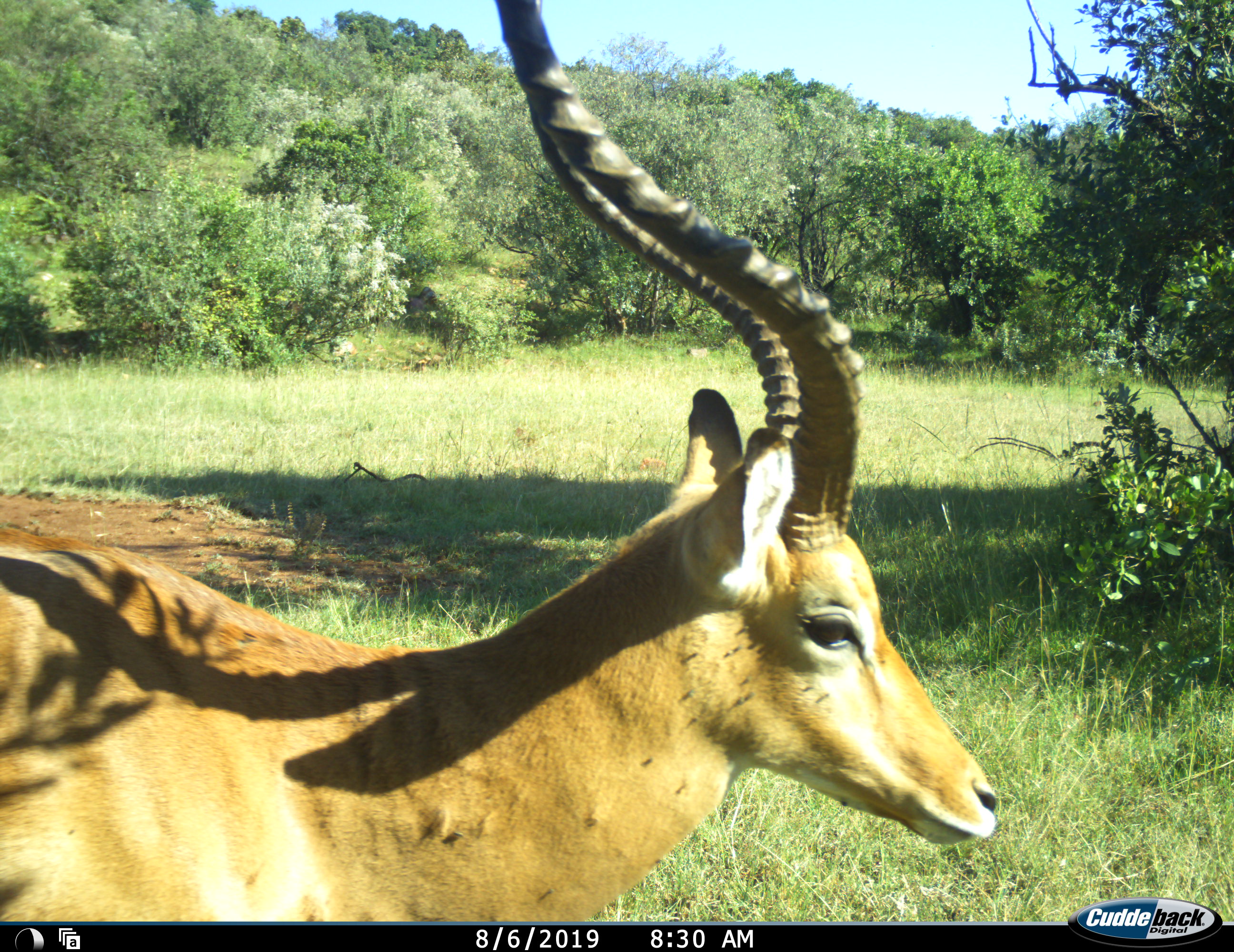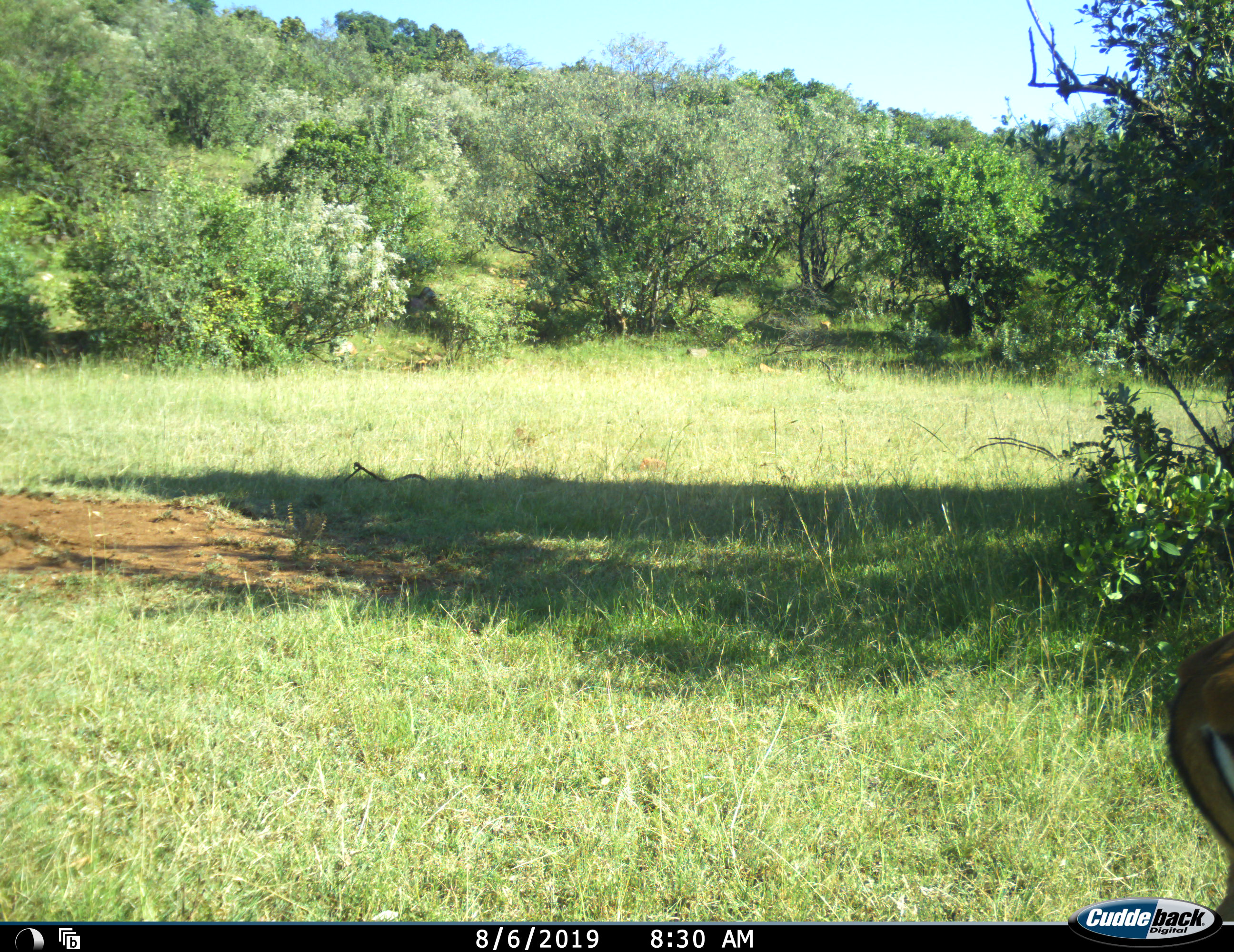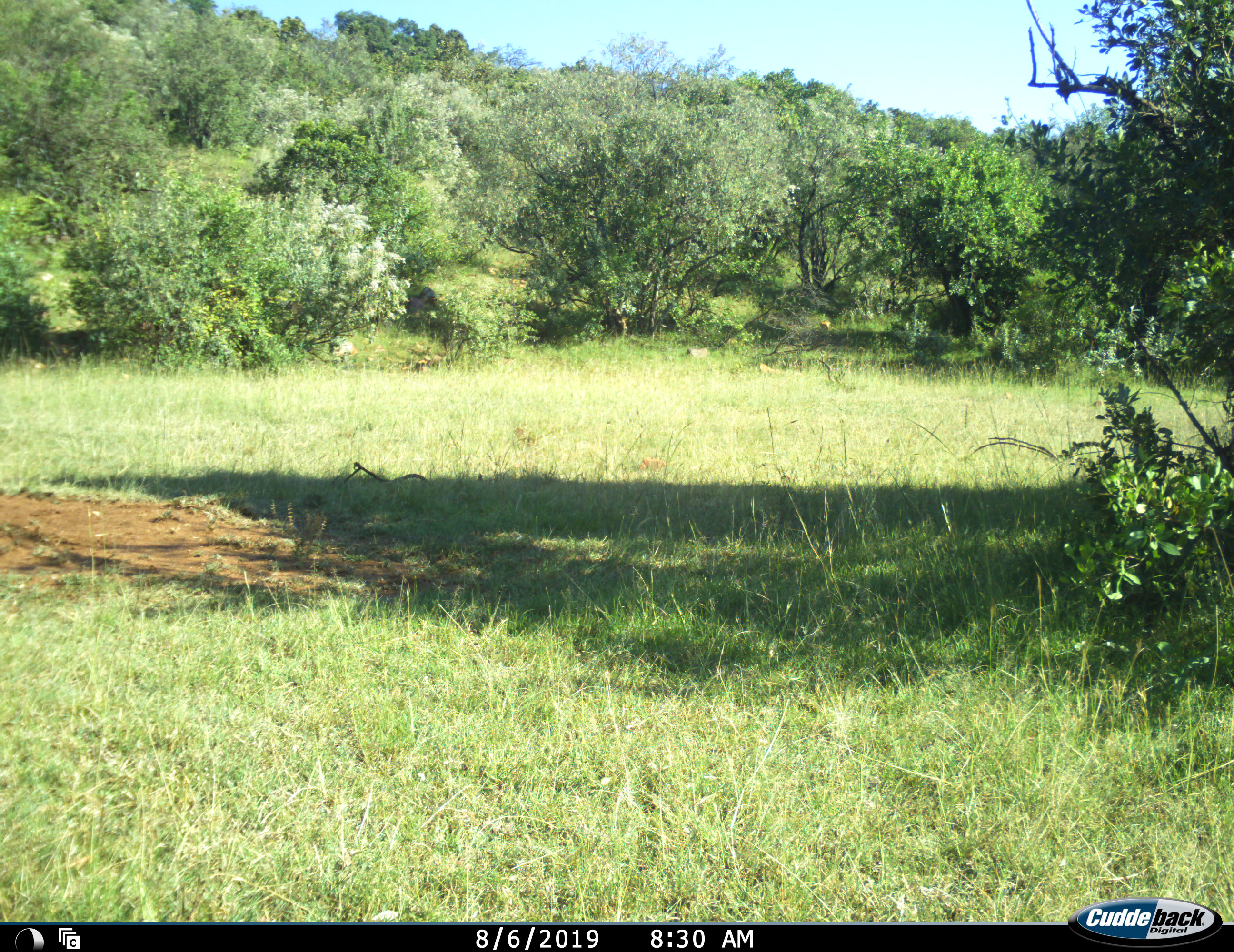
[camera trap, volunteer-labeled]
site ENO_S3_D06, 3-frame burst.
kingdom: Animalia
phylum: Chordata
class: Mammalia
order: Artiodactyla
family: Bovidae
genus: Aepyceros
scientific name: Aepyceros melampus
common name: impala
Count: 1.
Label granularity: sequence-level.